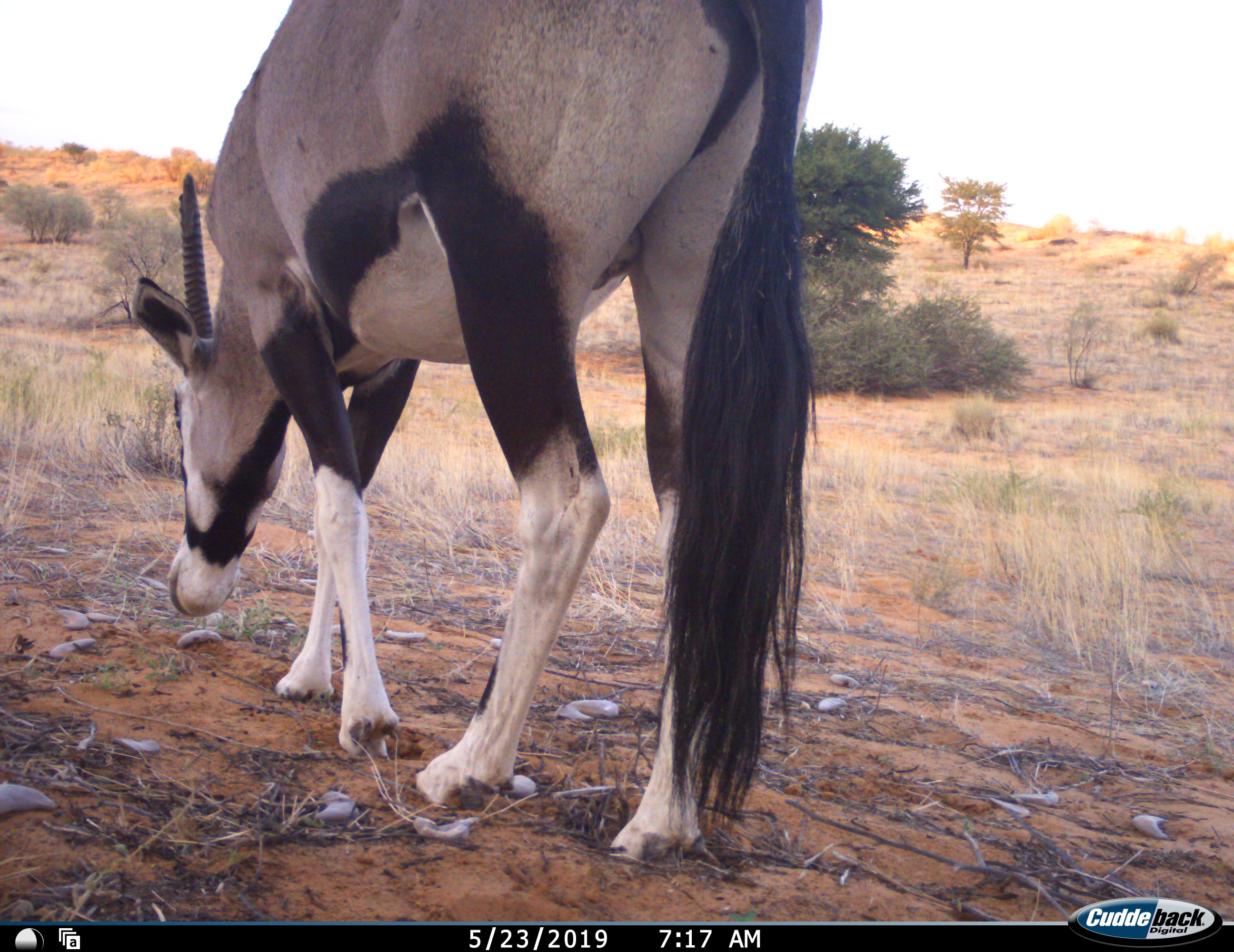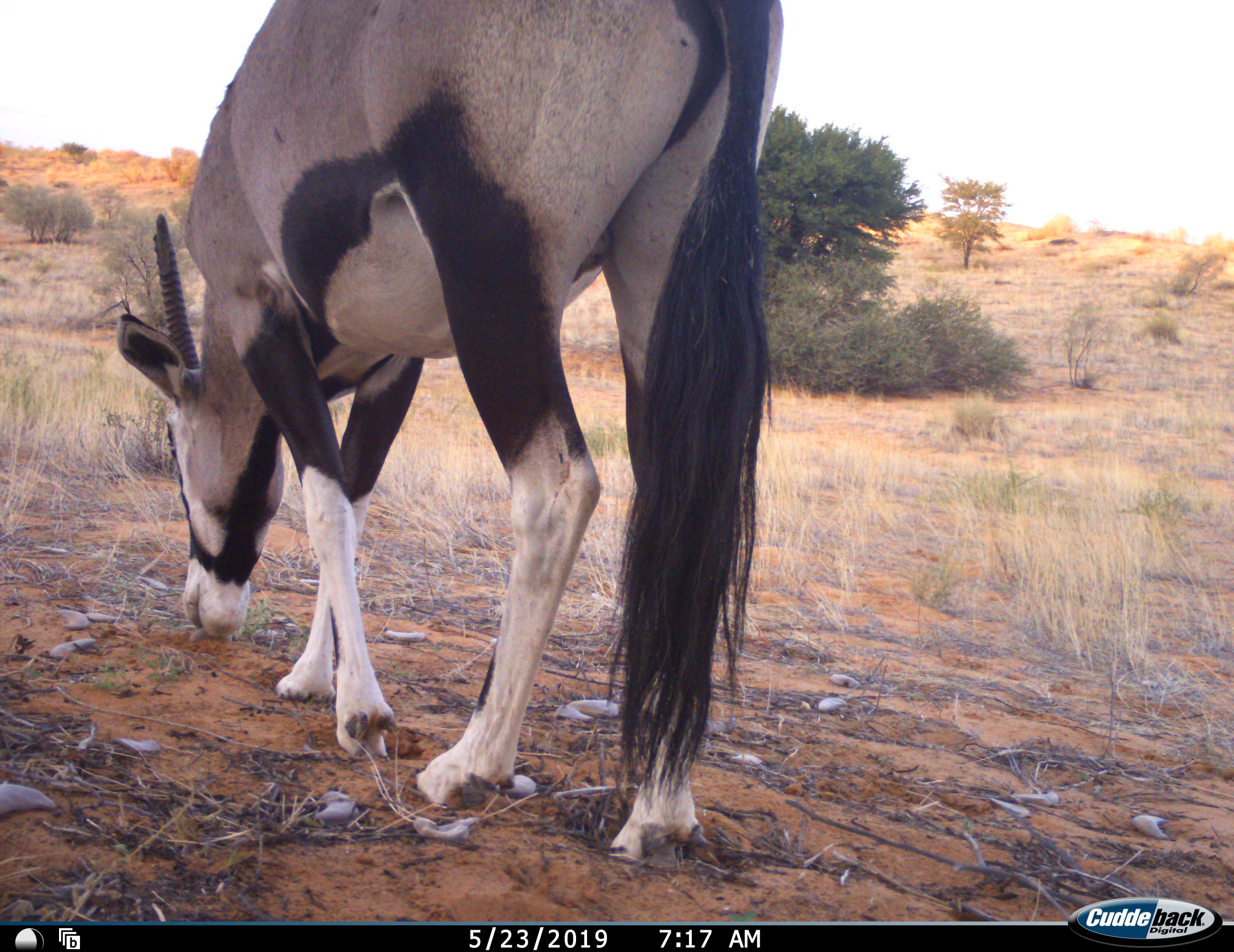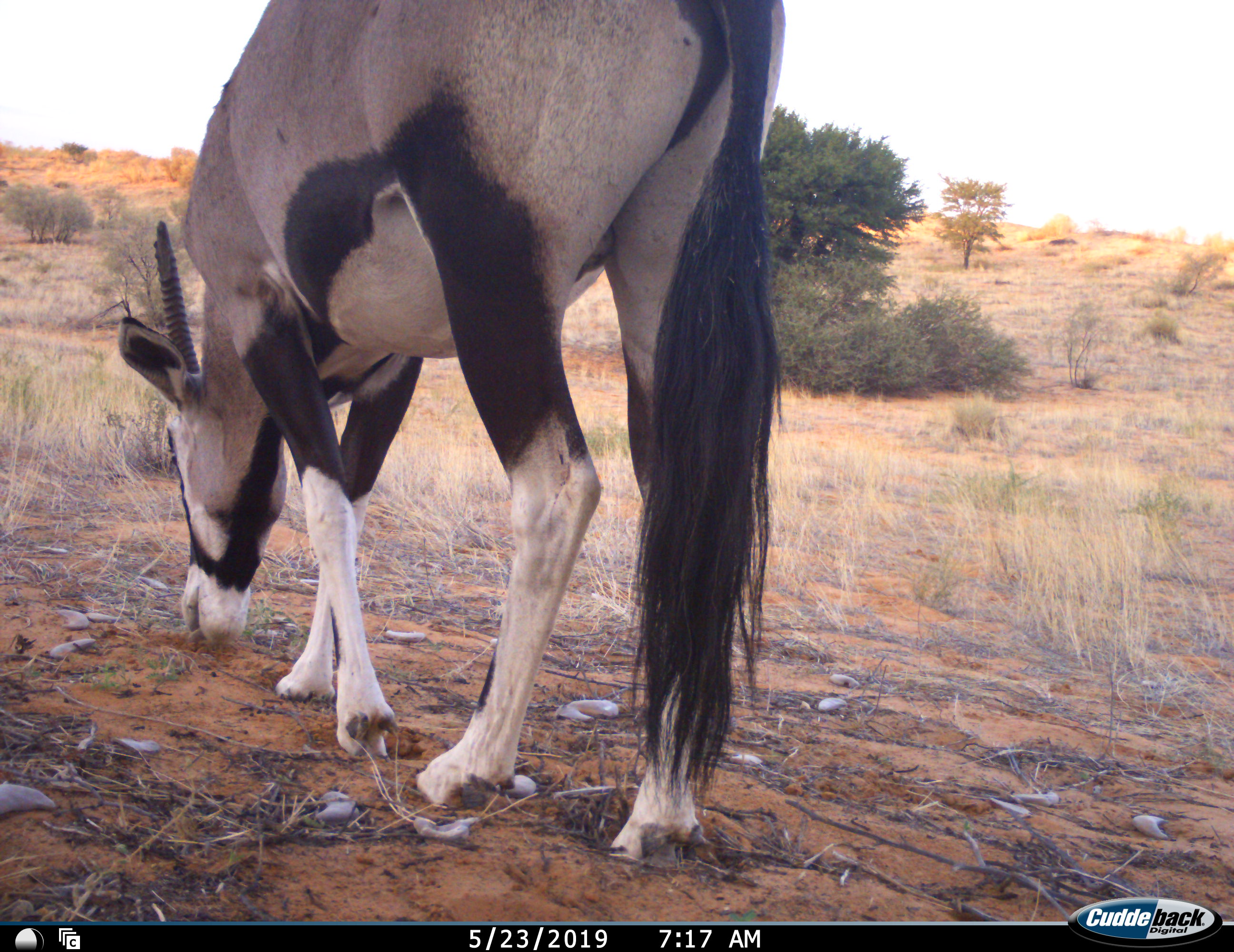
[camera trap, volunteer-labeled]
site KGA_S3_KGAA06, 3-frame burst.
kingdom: Animalia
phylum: Chordata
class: Mammalia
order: Artiodactyla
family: Bovidae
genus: Oryx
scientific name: Oryx gazella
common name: gemsbok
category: oryx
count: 1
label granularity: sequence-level